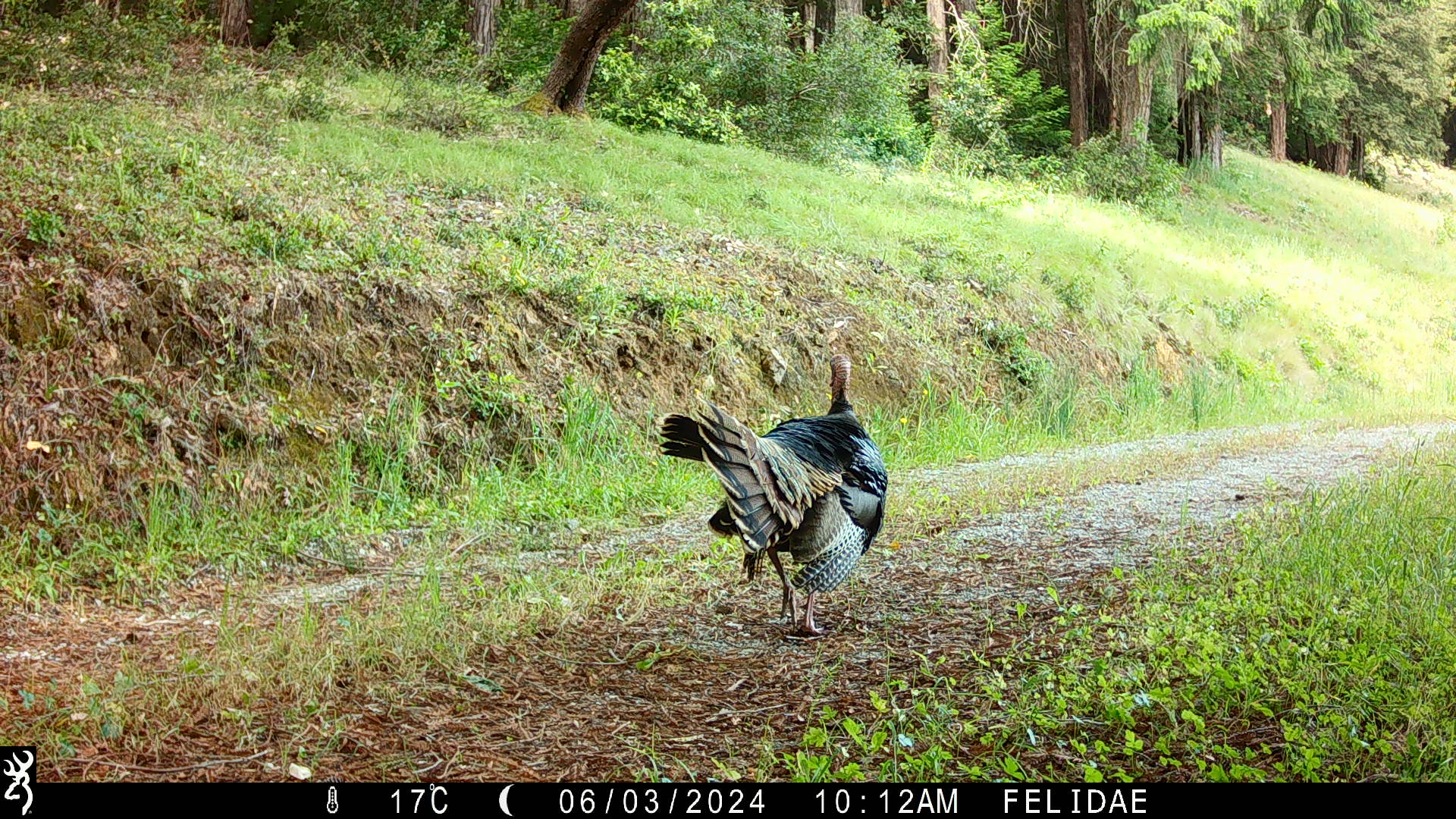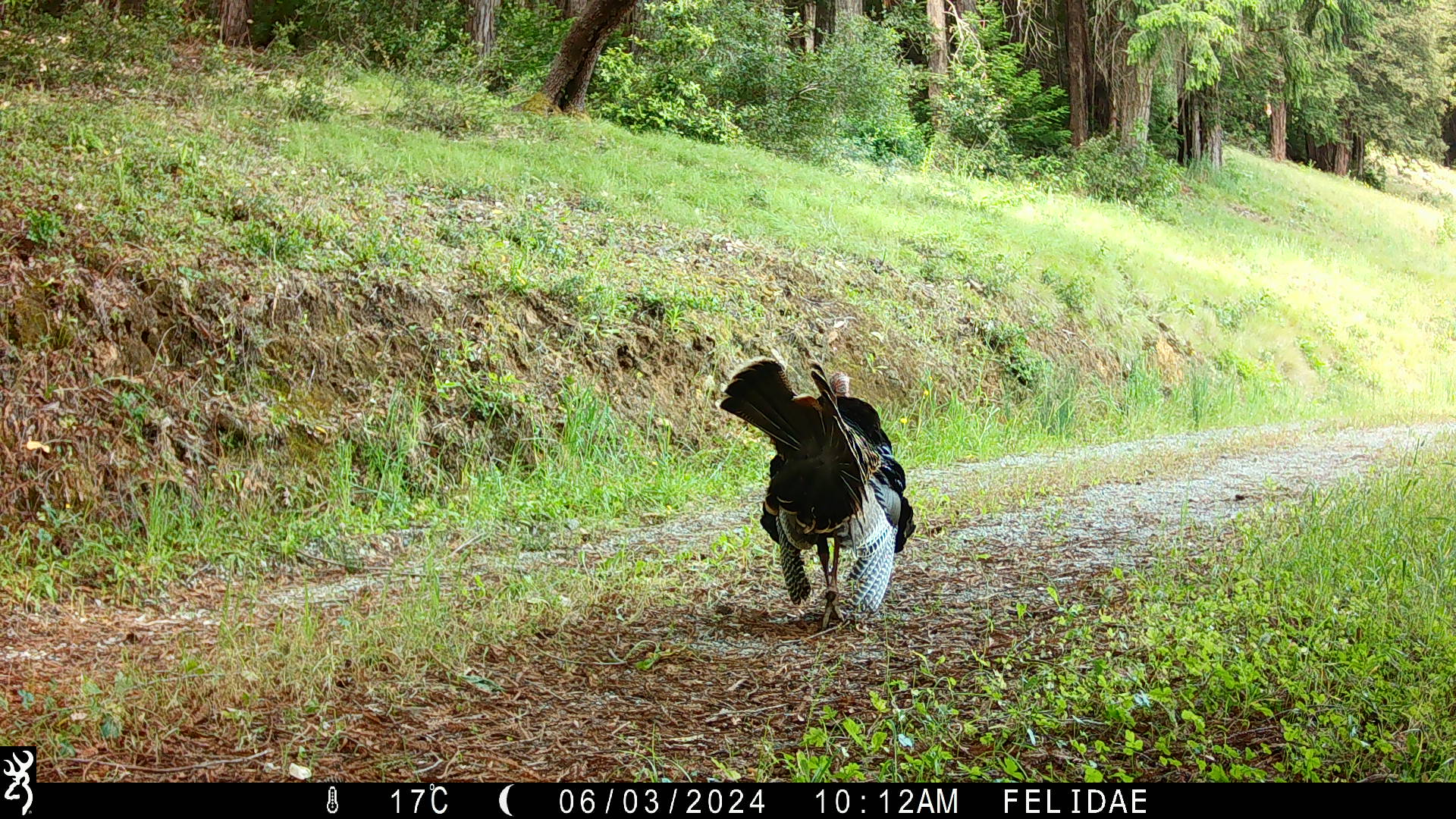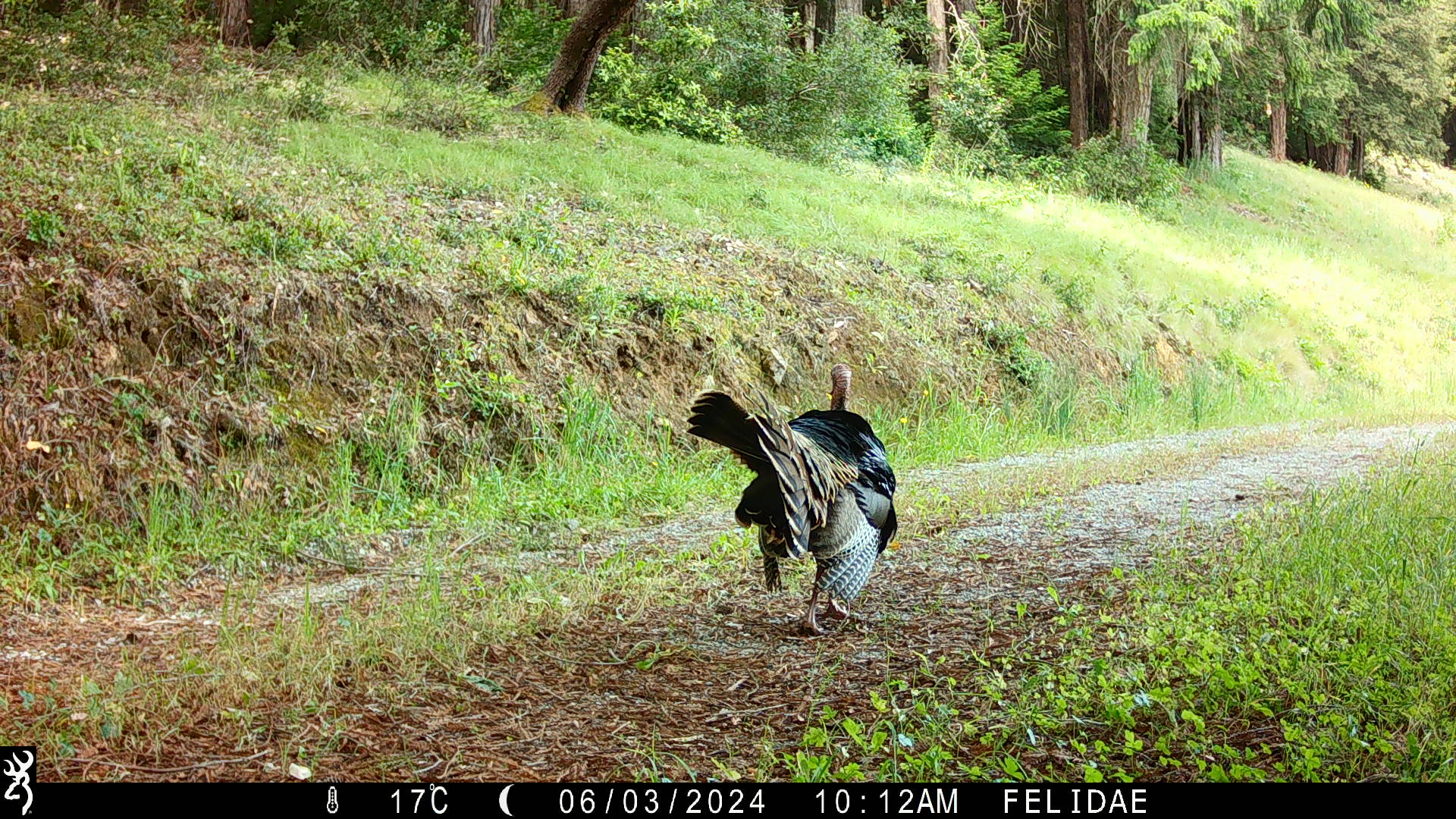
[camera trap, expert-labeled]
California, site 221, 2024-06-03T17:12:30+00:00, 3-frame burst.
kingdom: Animalia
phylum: Chordata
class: Aves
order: Galliformes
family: Phasianidae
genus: Meleagris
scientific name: Meleagris gallopavo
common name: turkey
Turkey (Meleagris gallopavo).